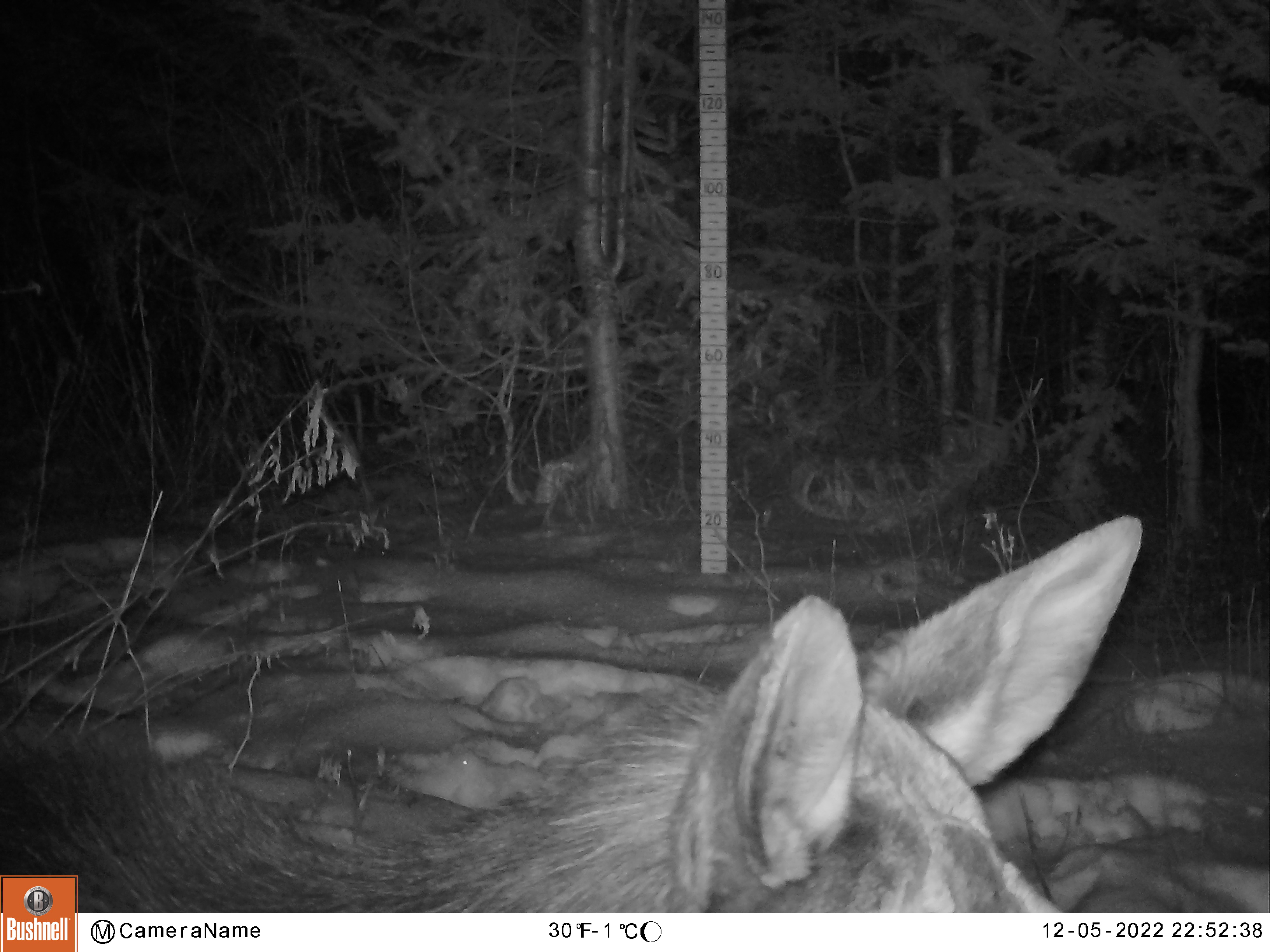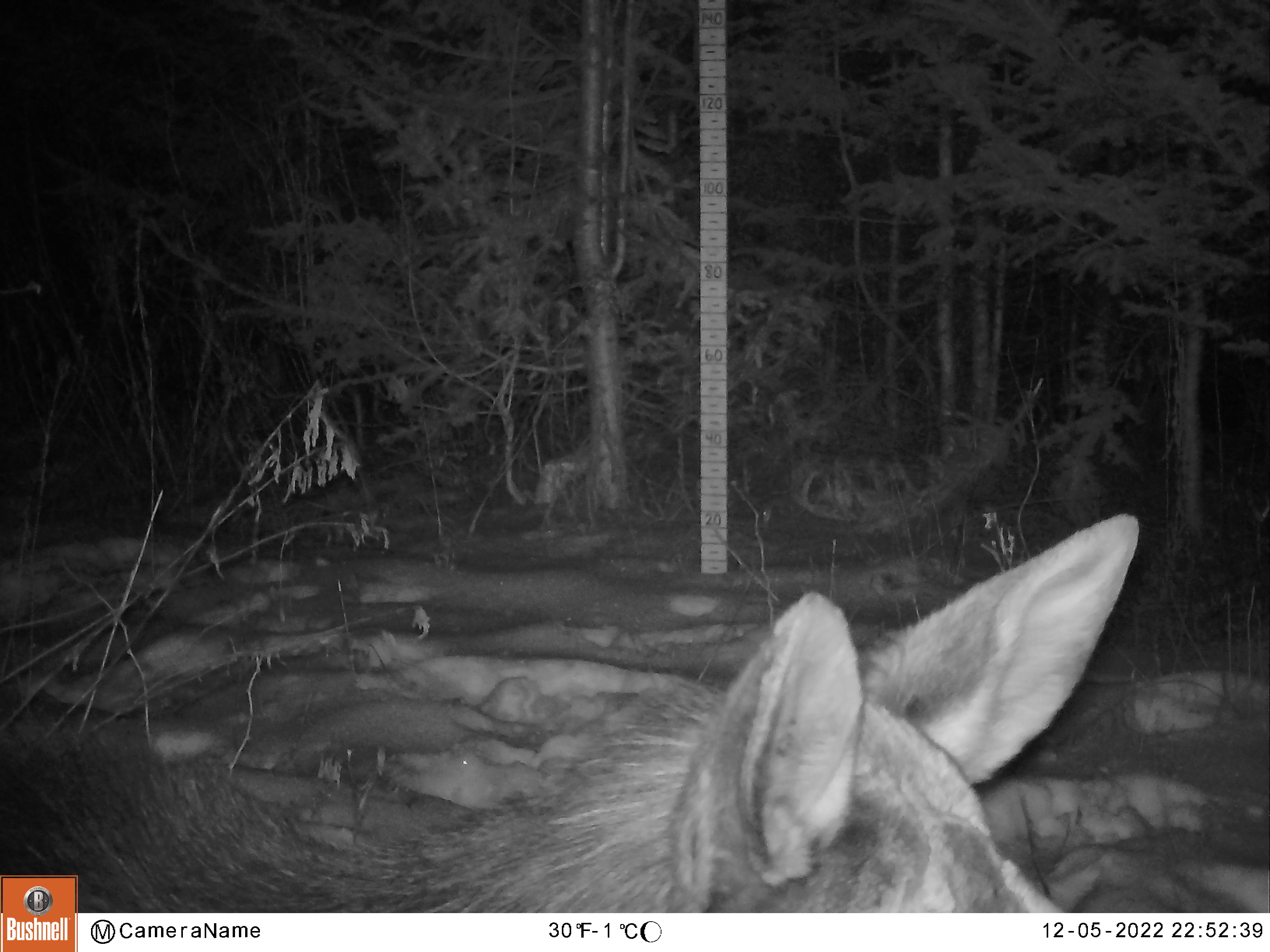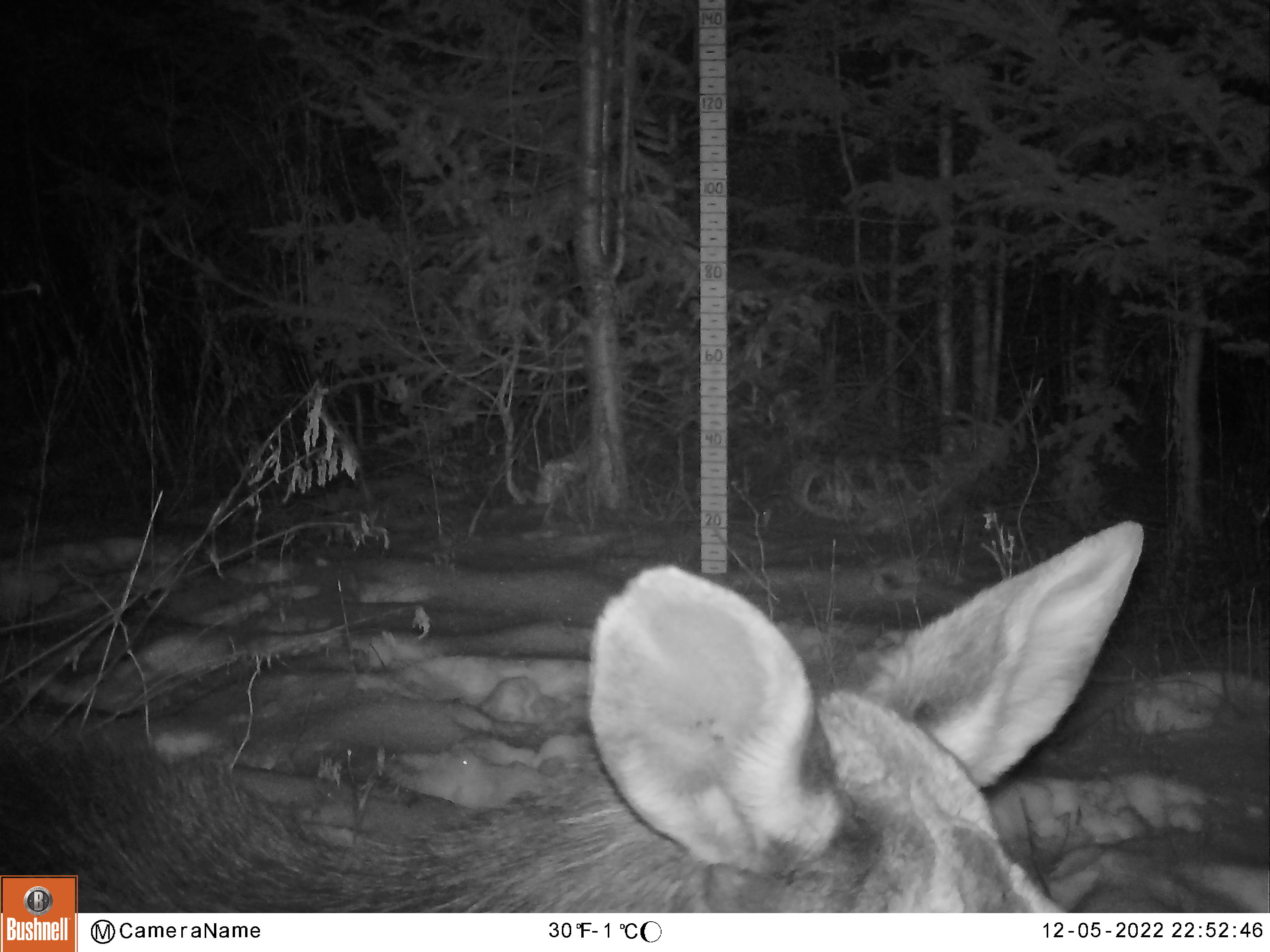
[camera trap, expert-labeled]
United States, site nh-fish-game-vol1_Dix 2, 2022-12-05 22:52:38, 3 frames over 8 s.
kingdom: Animalia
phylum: Chordata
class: Mammalia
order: Artiodactyla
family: Cervidae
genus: Alces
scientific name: Alces alces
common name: moose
Moose (Alces alces).